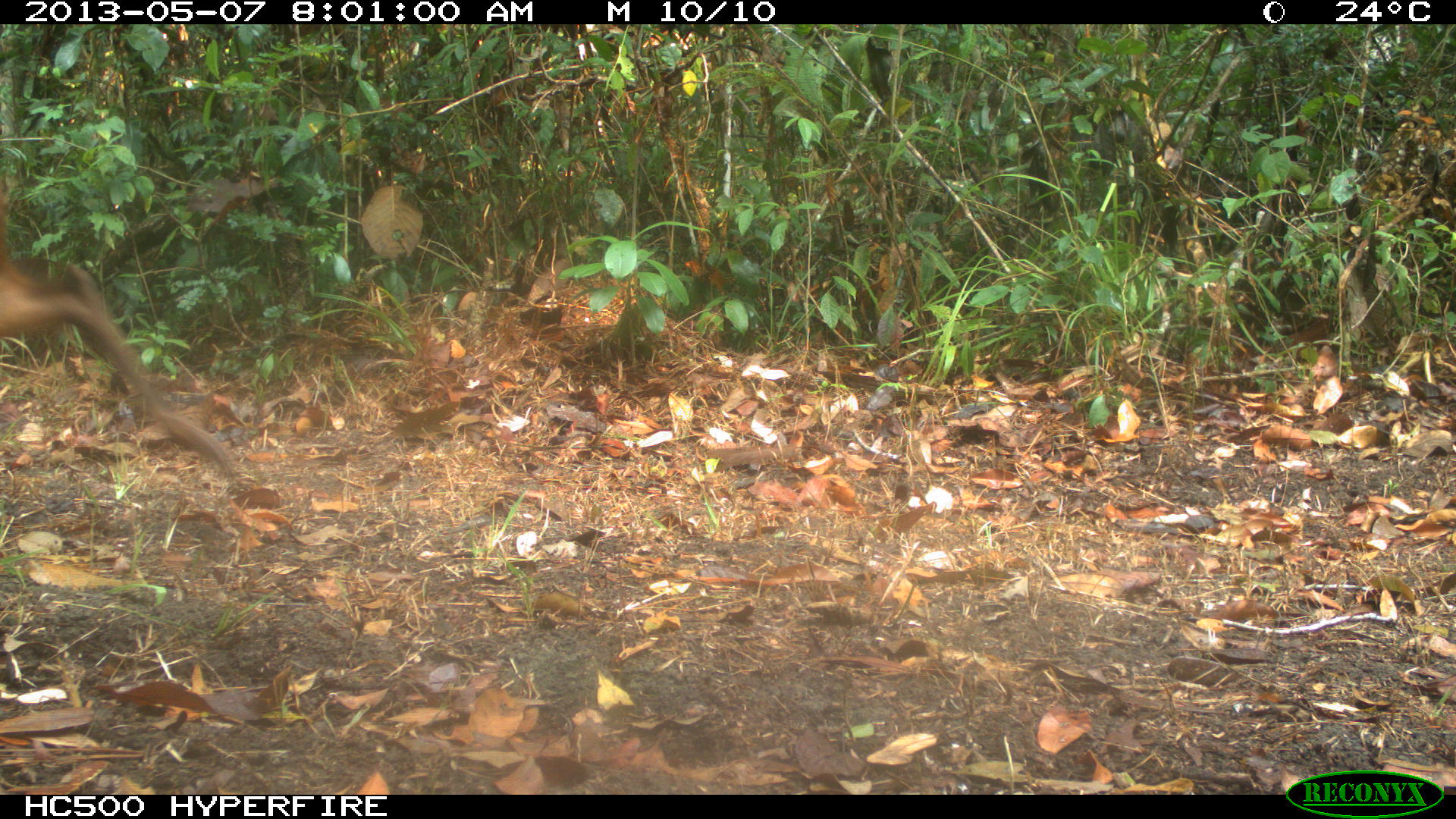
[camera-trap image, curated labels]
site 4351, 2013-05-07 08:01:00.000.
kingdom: Animalia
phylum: Chordata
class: Mammalia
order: Artiodactyla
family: Cervidae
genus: Mazama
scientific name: Mazama temama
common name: central american red brocket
Mazama temama (central american red brocket), count 1, sex male.